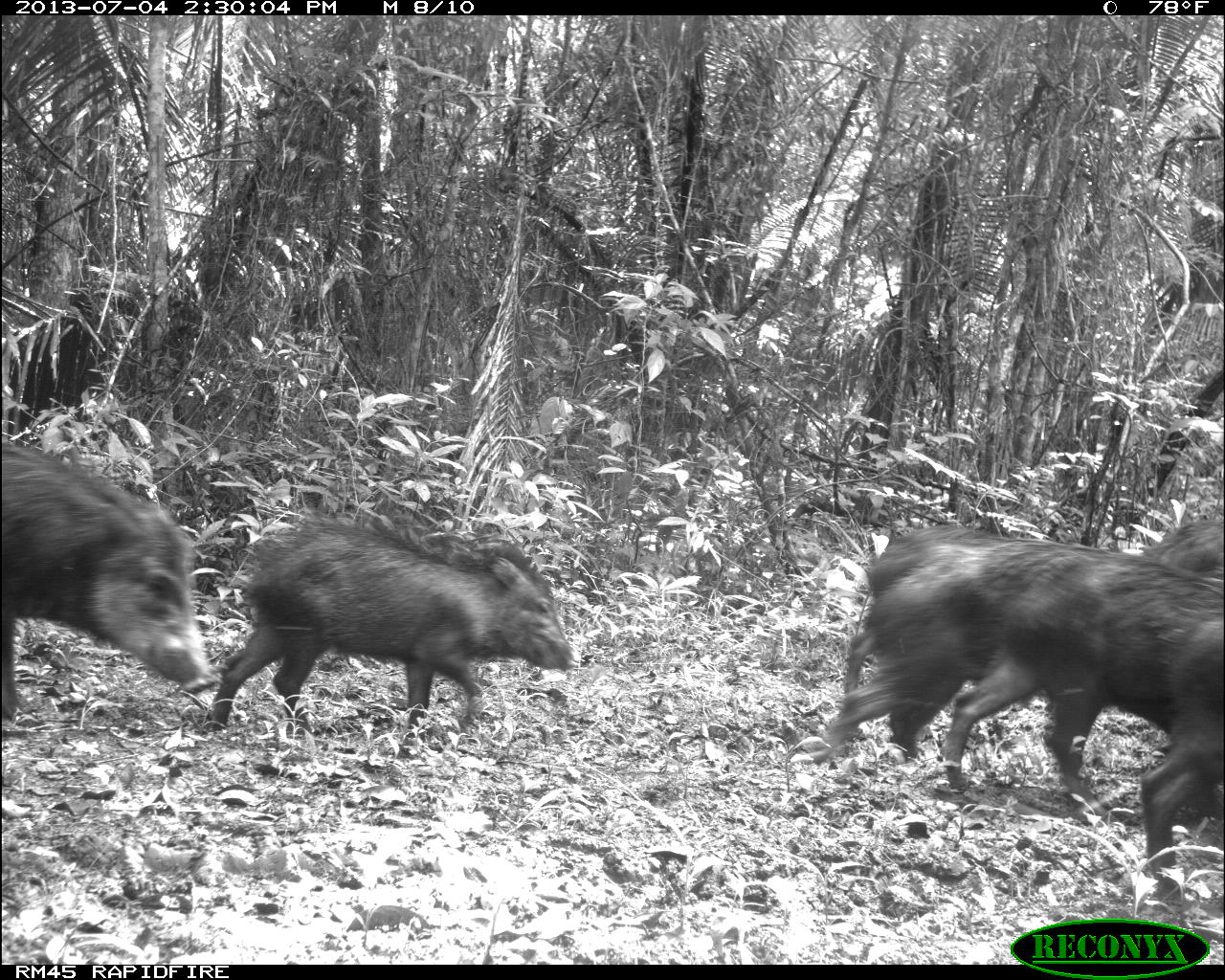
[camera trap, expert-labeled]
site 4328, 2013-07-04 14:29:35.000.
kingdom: Animalia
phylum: Chordata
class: Mammalia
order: Artiodactyla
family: Tayassuidae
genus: Tayassu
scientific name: Tayassu pecari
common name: white-lipped peccary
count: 44